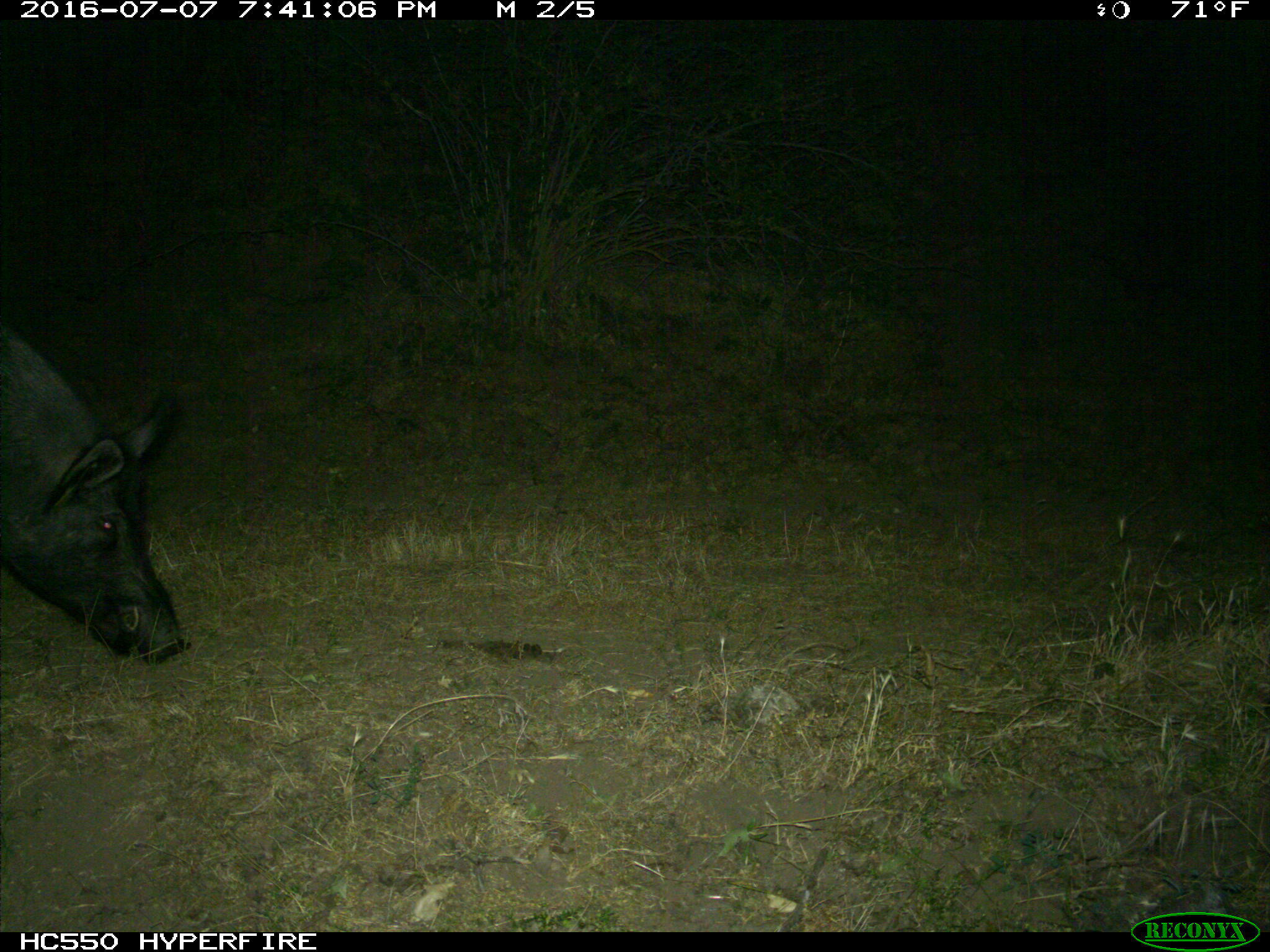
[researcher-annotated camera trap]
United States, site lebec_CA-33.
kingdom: Animalia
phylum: Chordata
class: Mammalia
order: Artiodactyla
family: Suidae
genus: Sus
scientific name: Sus scrofa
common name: wild boar